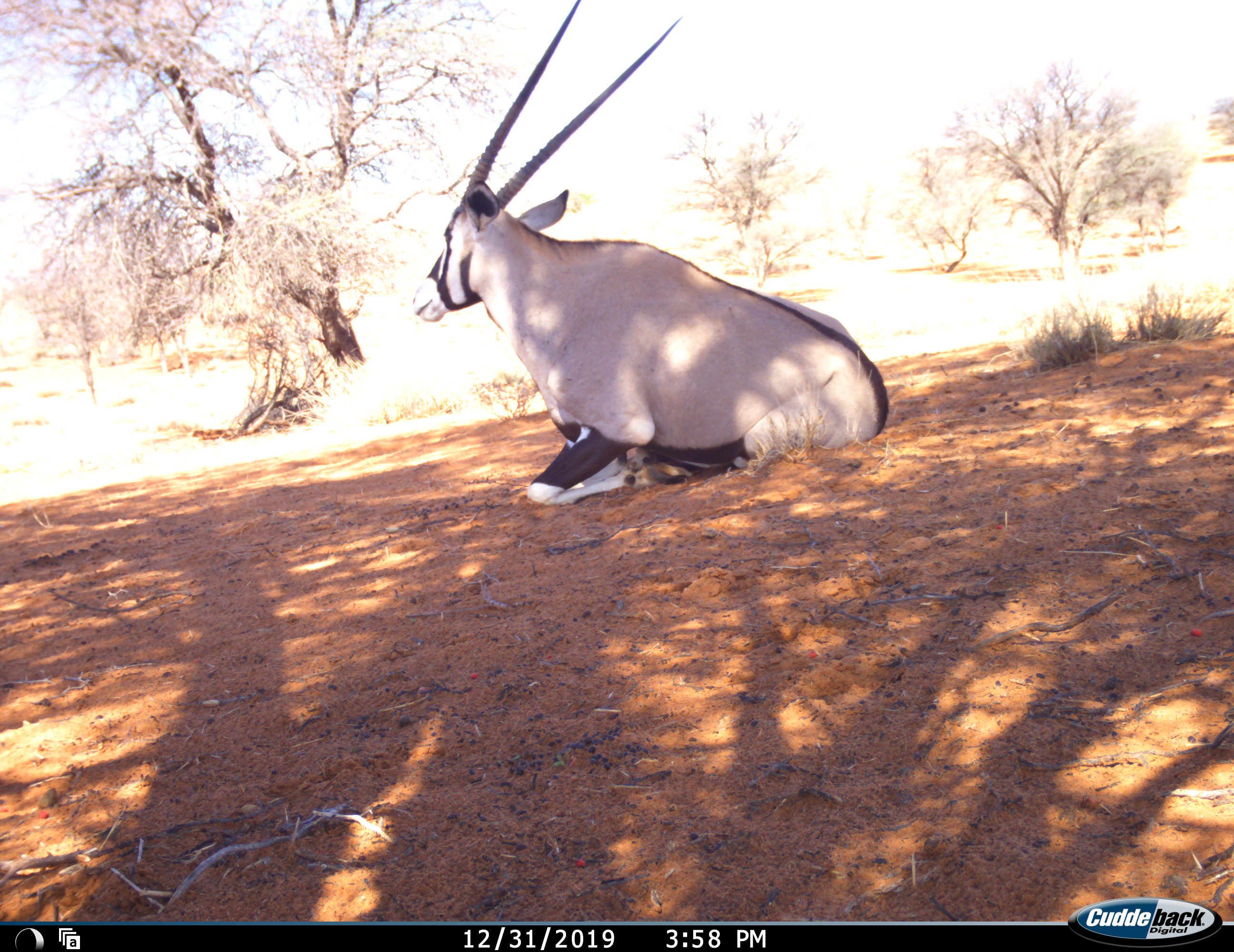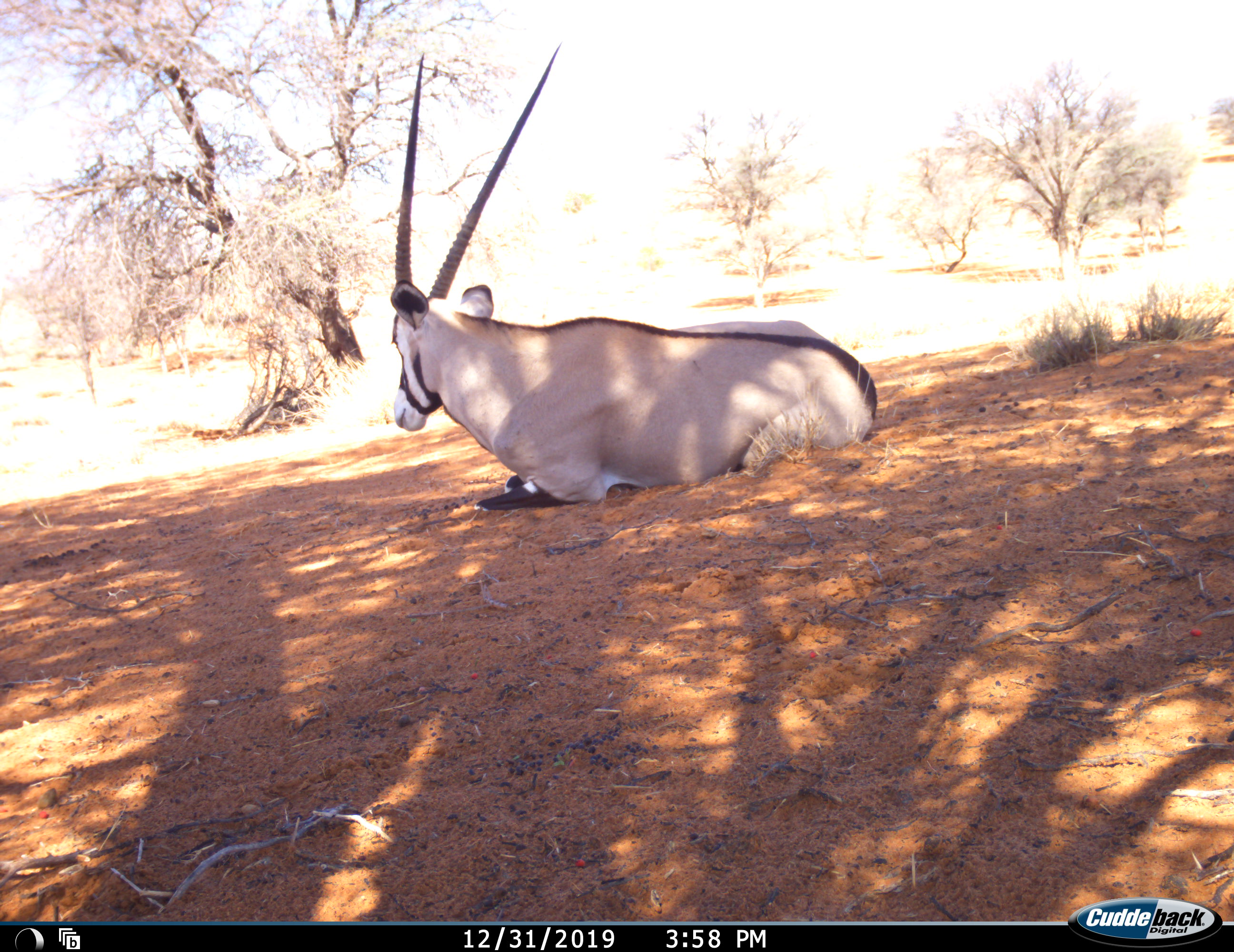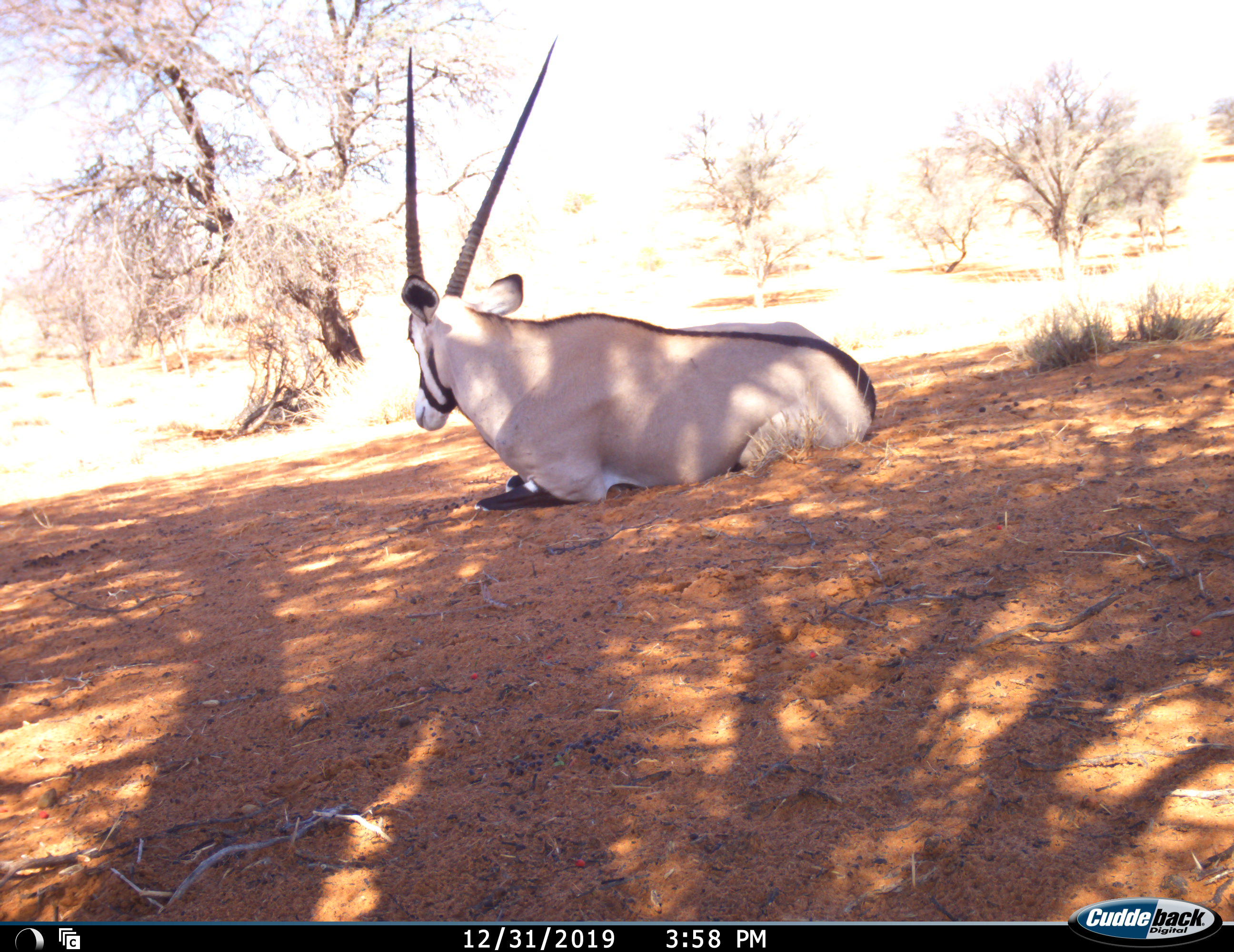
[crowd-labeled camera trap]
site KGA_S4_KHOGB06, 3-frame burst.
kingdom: Animalia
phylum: Chordata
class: Mammalia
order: Artiodactyla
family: Bovidae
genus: Oryx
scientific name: Oryx gazella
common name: gemsbok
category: oryx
Oryx (gemsbok) (Oryx gazella), count 1. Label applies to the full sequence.